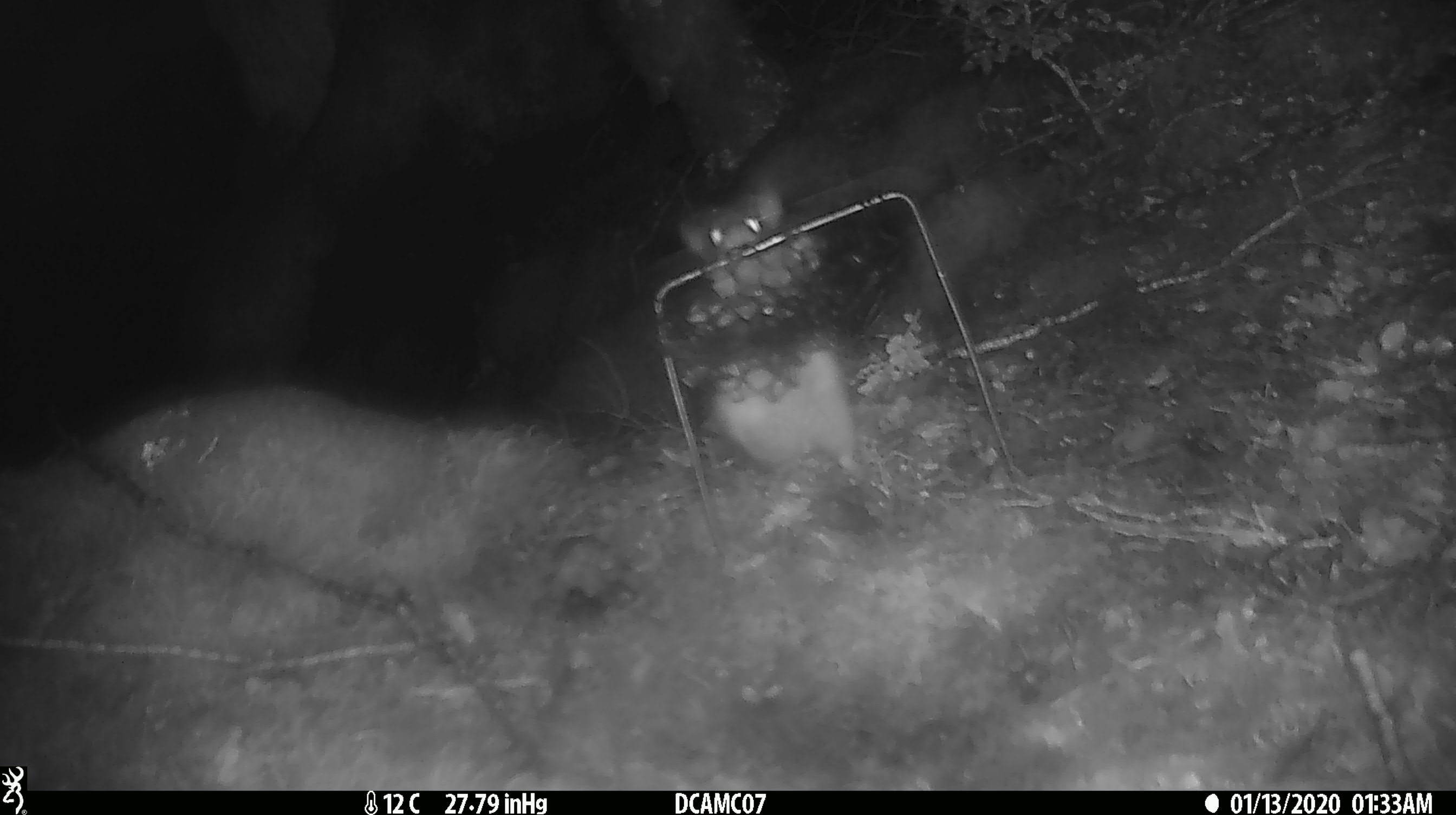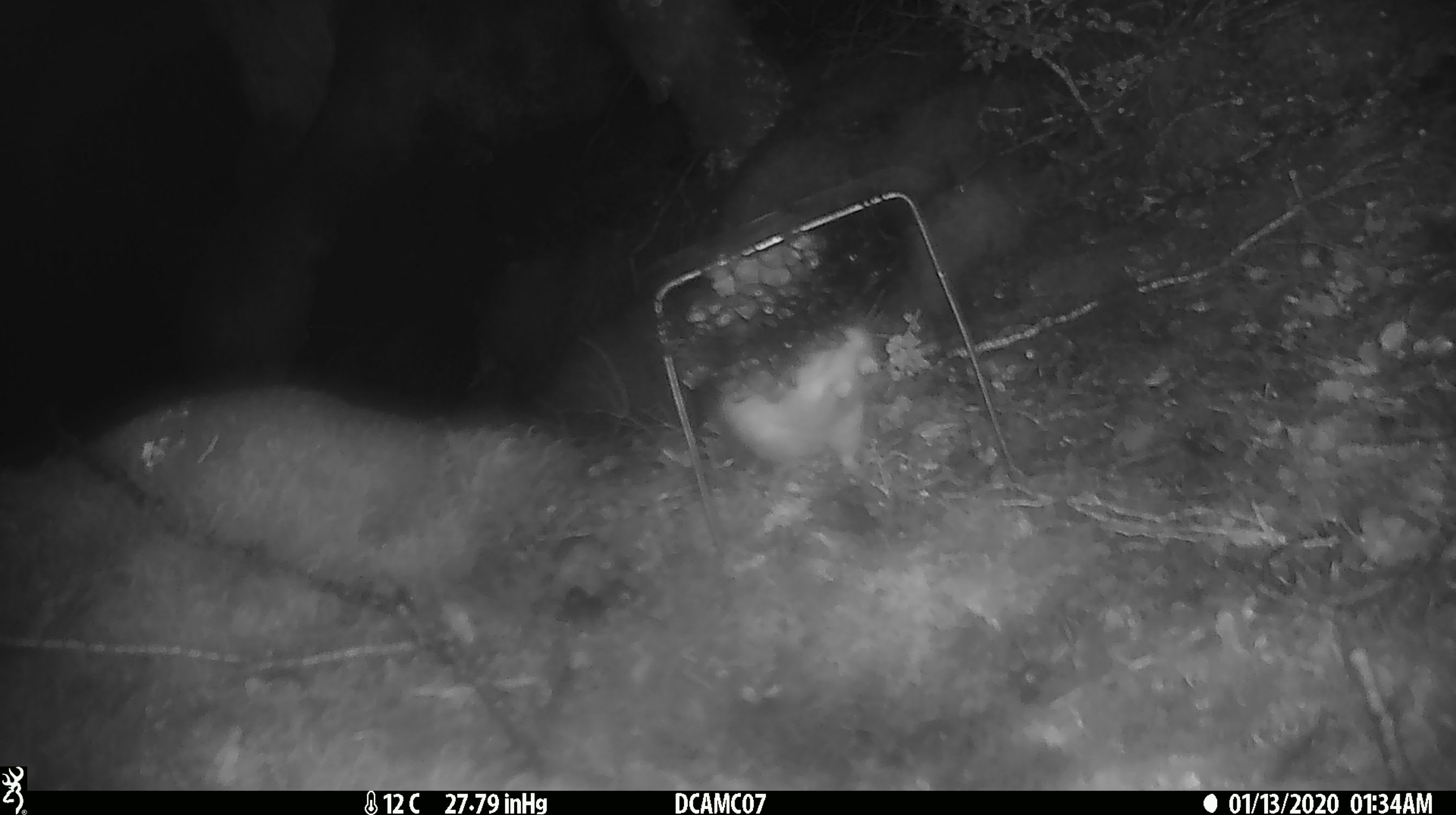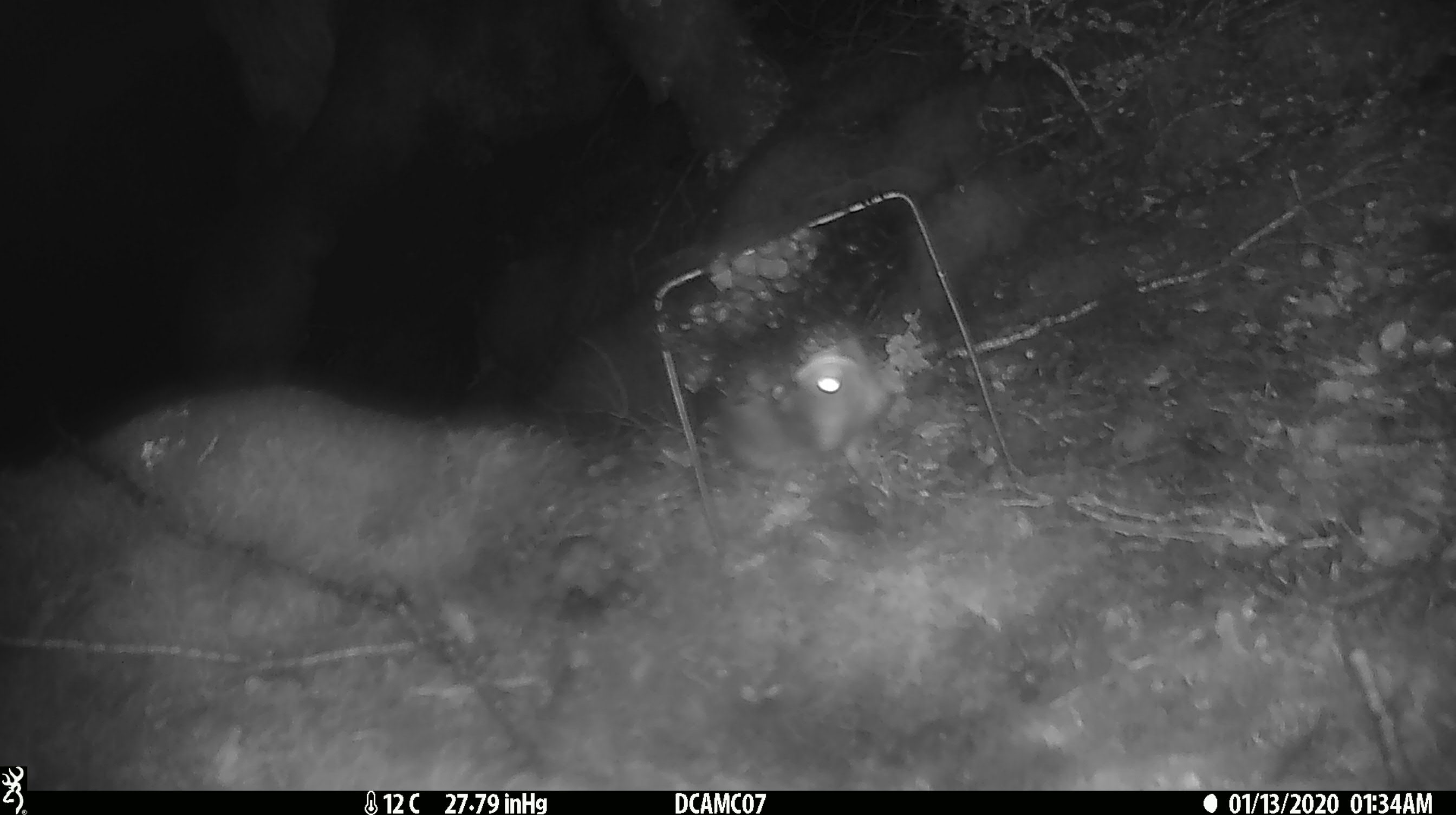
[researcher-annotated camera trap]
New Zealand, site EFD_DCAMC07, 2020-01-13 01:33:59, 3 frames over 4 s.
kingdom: Animalia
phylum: Chordata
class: Mammalia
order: Rodentia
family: Muridae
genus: Rattus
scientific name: Rattus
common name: rat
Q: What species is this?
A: Rat (Rattus).